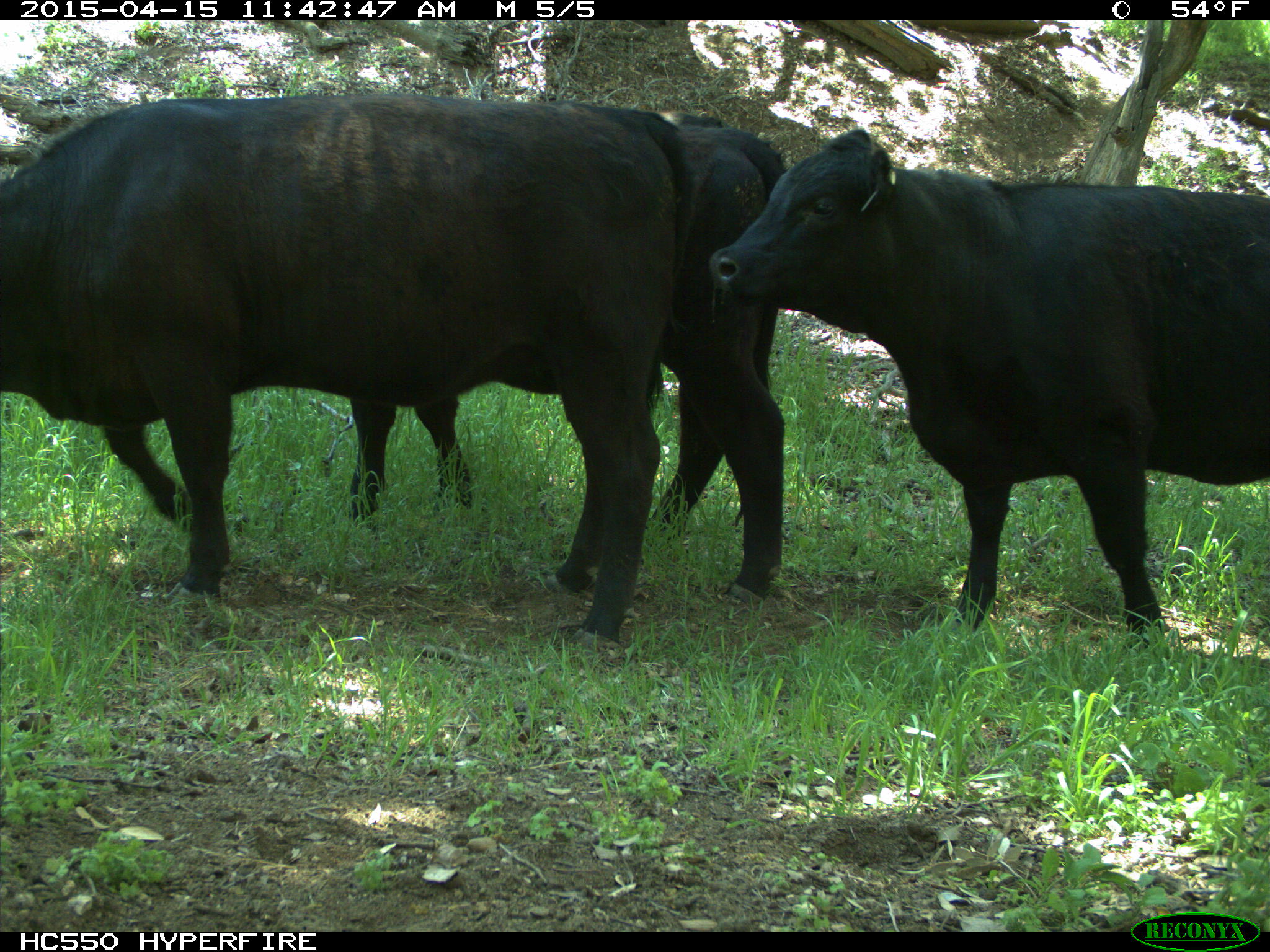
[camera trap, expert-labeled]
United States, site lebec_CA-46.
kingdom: Animalia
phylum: Chordata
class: Mammalia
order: Artiodactyla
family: Bovidae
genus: Bos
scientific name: Bos taurus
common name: domestic cow